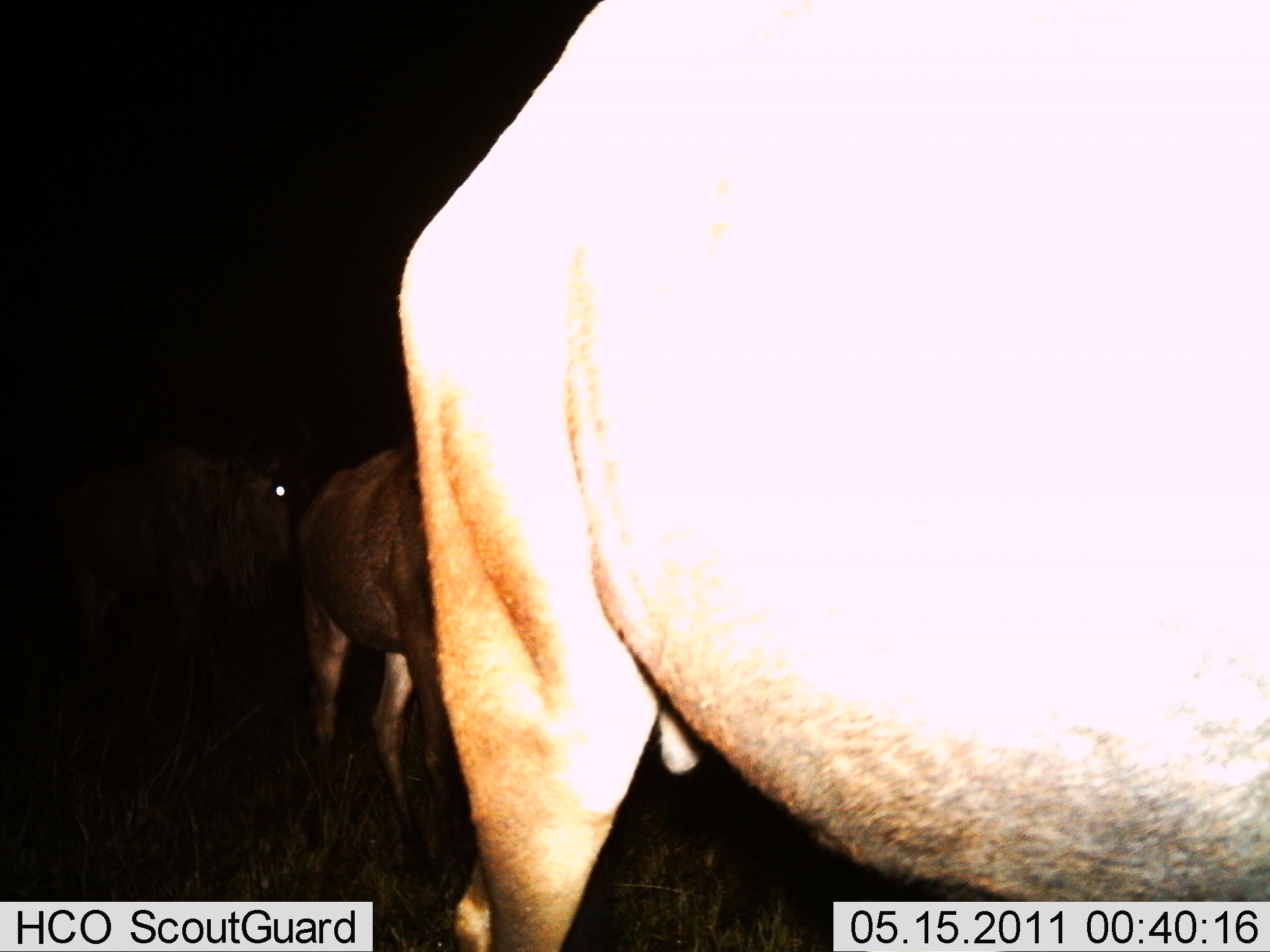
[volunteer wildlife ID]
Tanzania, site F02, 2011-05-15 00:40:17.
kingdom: Animalia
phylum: Chordata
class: Mammalia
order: Artiodactyla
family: Bovidae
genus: Connochaetes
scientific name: Connochaetes taurinus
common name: blue wildebeest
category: wildebeest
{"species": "wildebeest (blue wildebeest) (Connochaetes taurinus)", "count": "3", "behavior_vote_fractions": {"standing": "60%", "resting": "0%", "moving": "50%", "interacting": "0%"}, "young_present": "0%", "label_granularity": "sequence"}